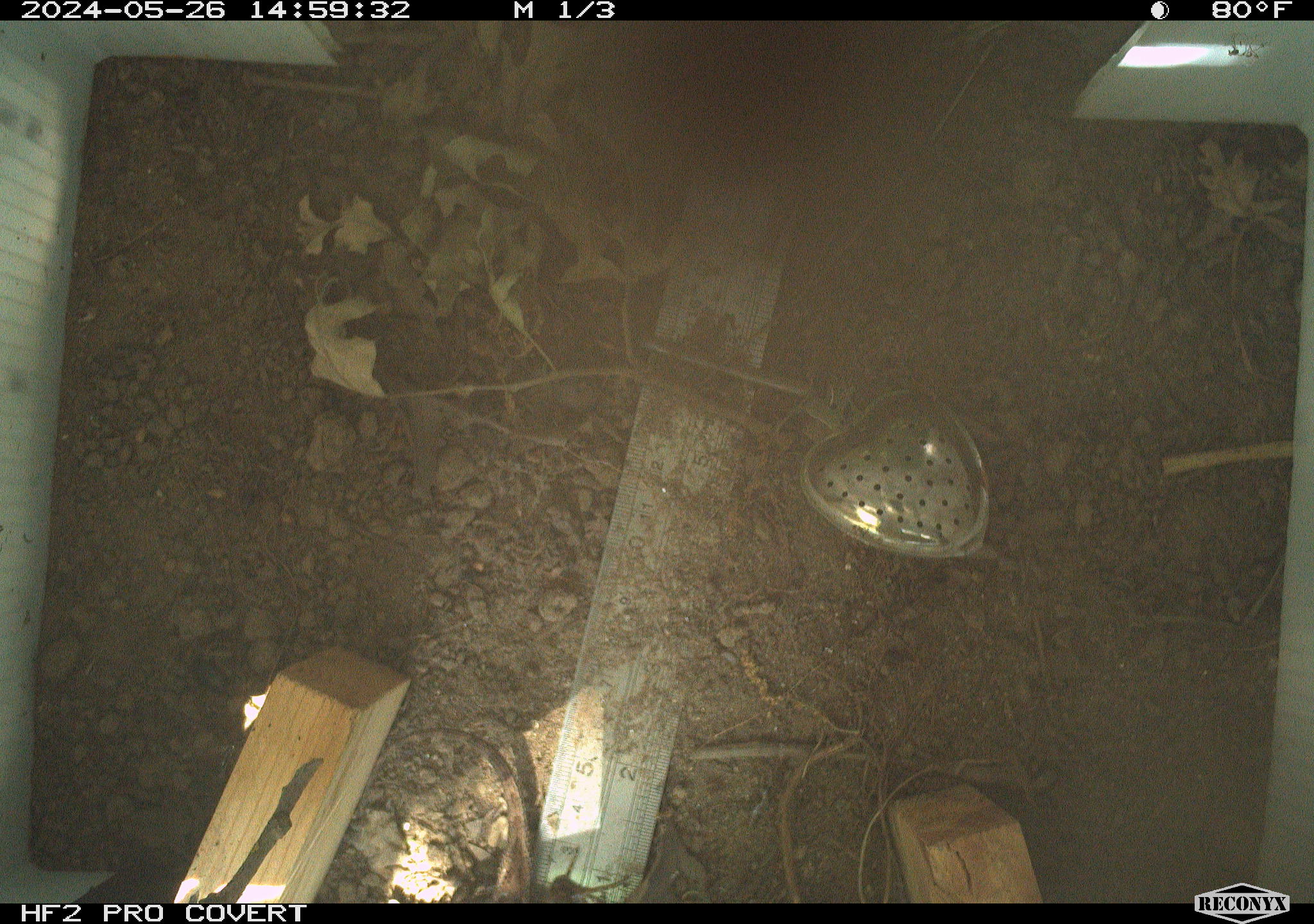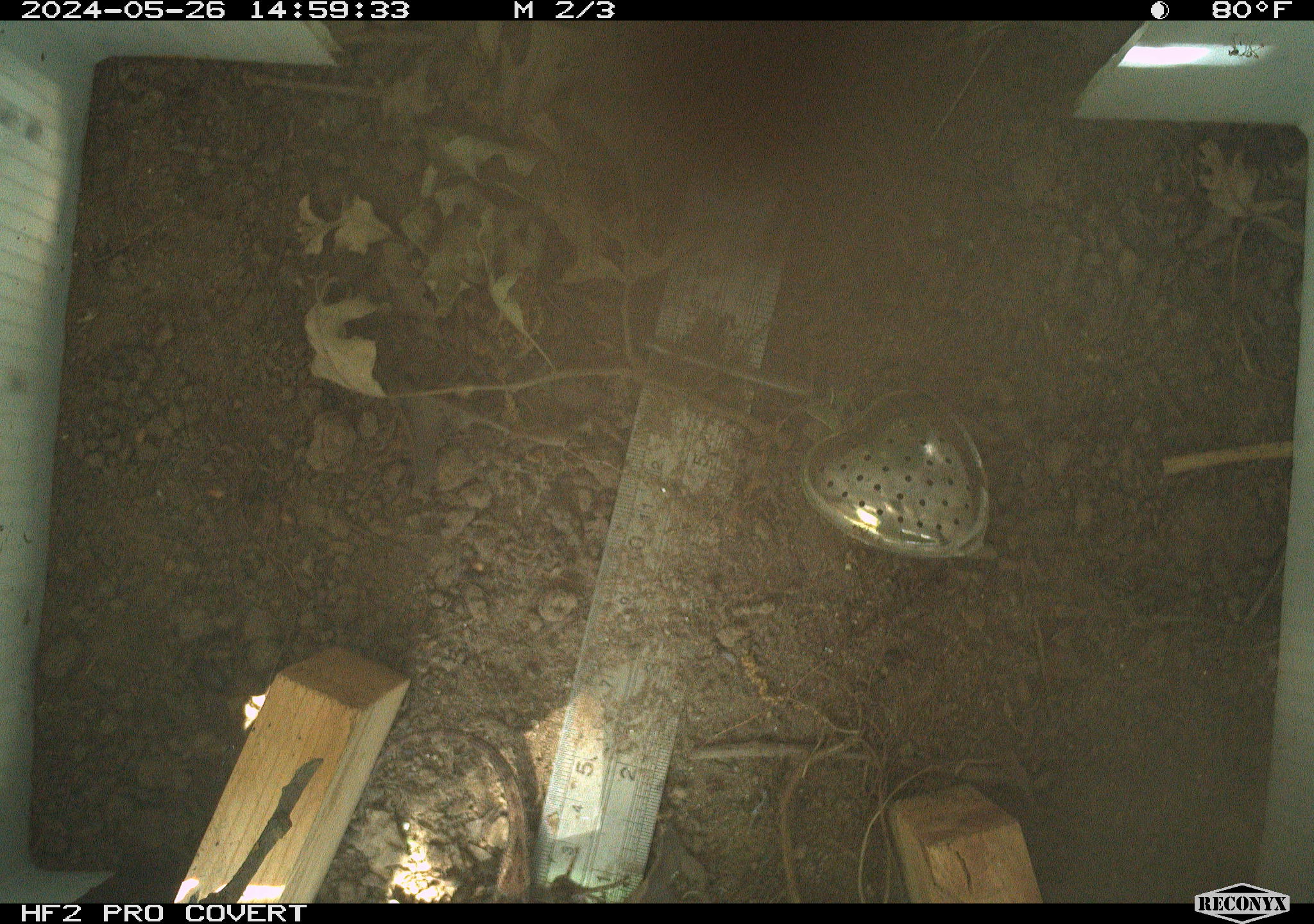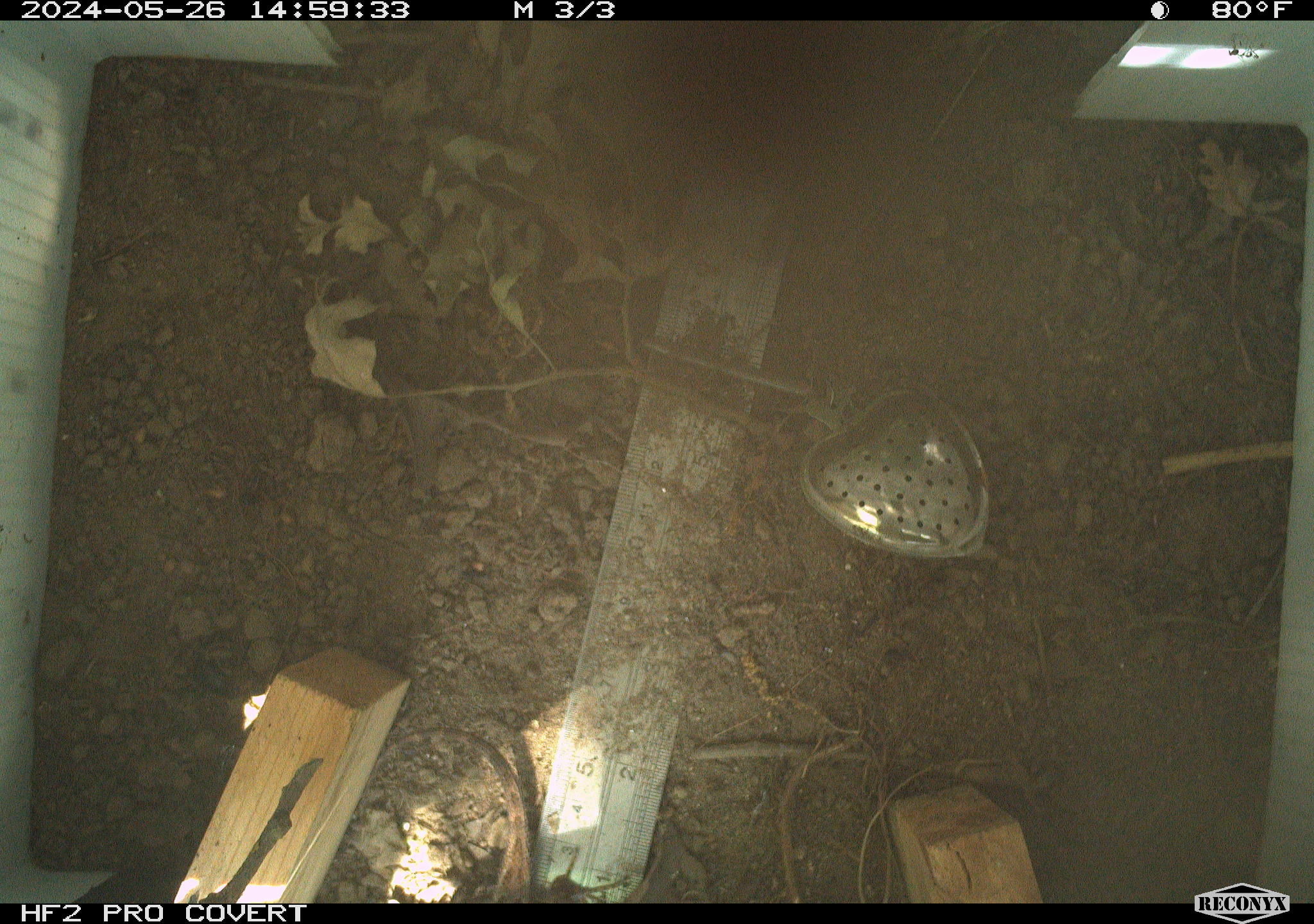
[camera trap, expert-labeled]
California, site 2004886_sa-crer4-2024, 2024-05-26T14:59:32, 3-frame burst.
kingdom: Animalia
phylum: Chordata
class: Reptilia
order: Squamata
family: Phrynosomatidae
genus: Sceloporus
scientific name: Sceloporus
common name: spiny lizards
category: sceloporus species